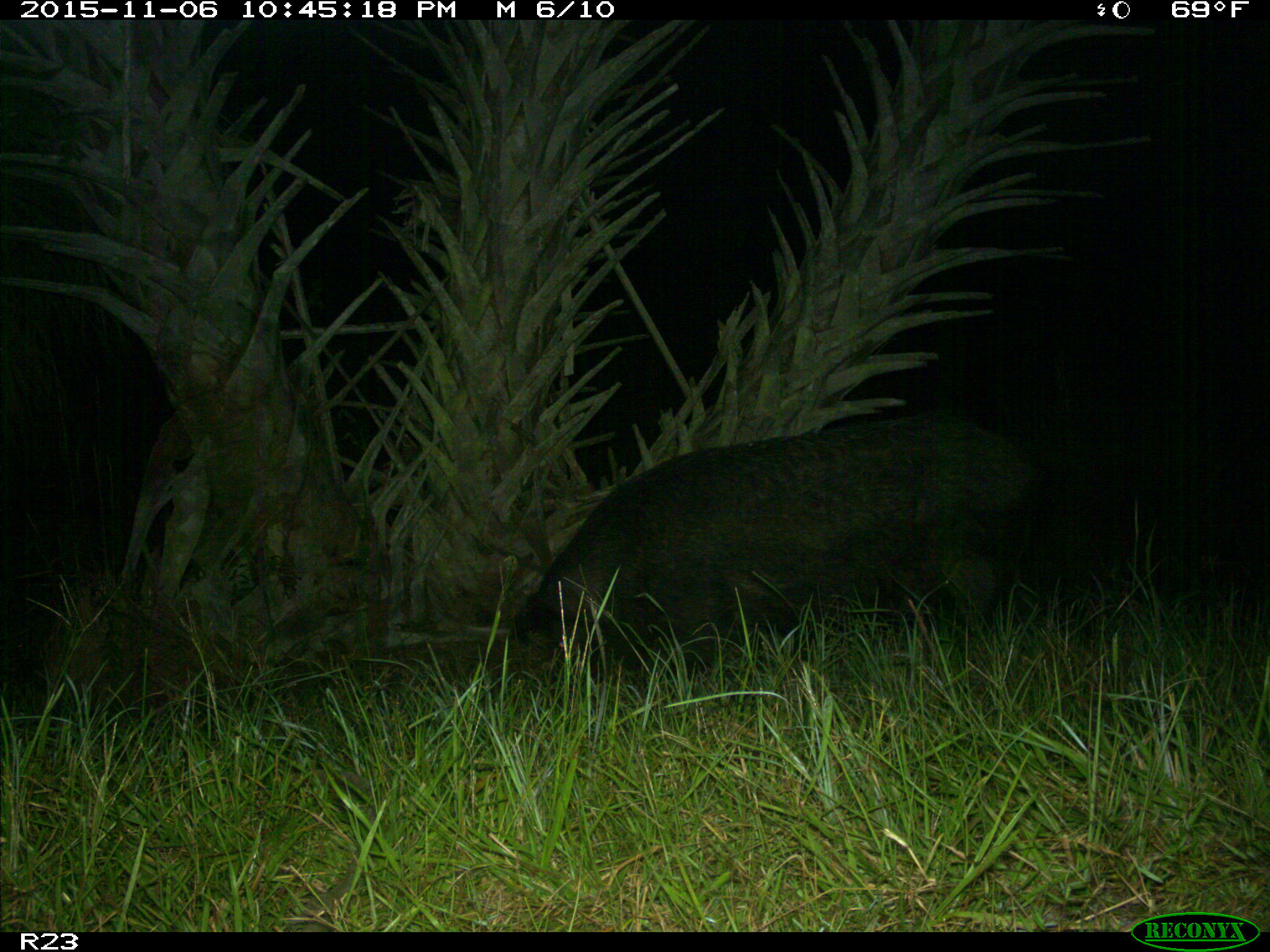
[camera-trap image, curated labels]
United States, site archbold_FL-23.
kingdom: Animalia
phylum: Chordata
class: Mammalia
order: Artiodactyla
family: Suidae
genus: Sus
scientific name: Sus scrofa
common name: wild boar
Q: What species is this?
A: Sus scrofa (wild boar).